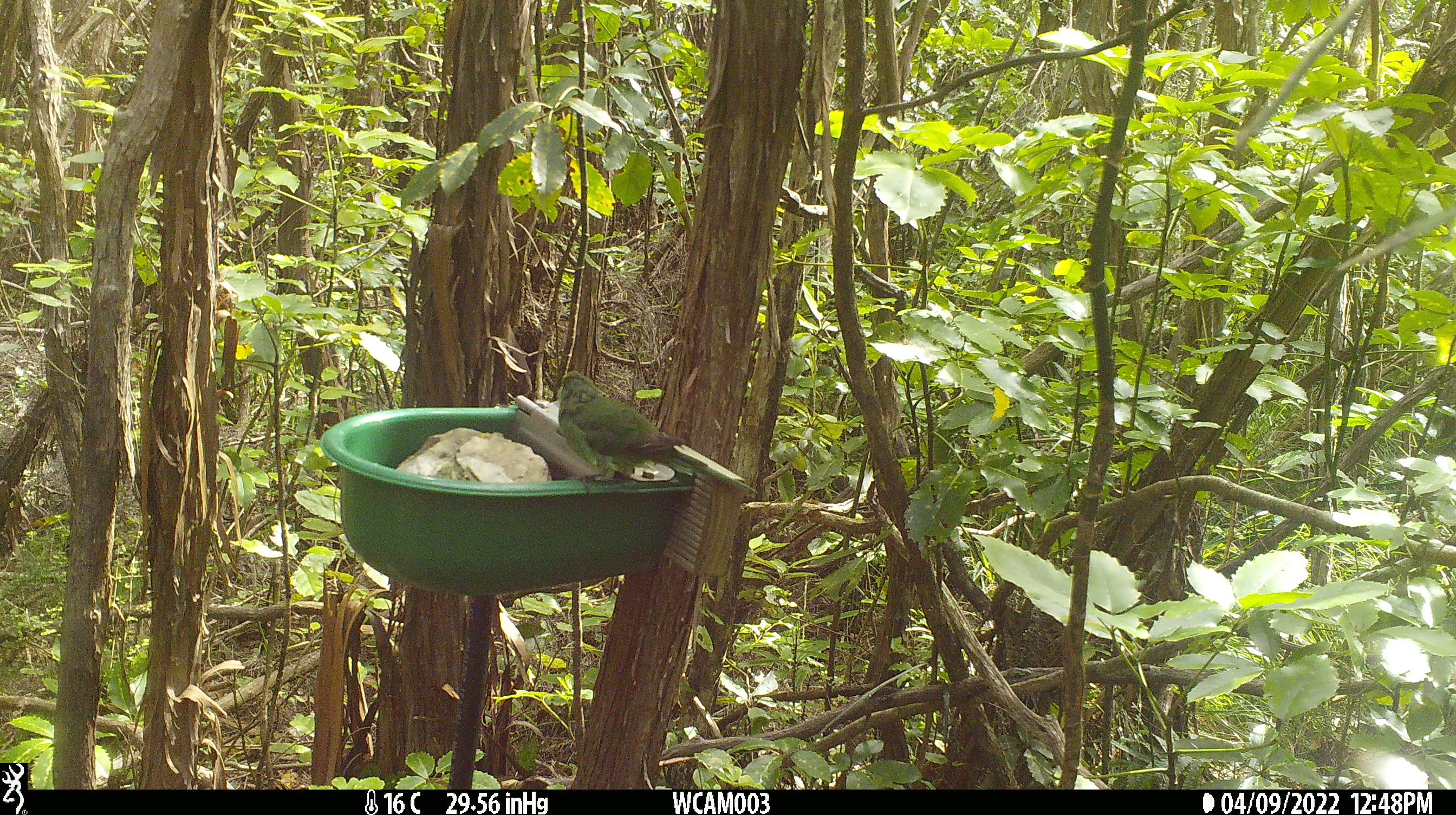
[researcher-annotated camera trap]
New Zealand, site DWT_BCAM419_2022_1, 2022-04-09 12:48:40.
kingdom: Animalia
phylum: Chordata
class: Aves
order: Psittaciformes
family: Psittaculidae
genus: Cyanoramphus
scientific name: Cyanoramphus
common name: parakeet